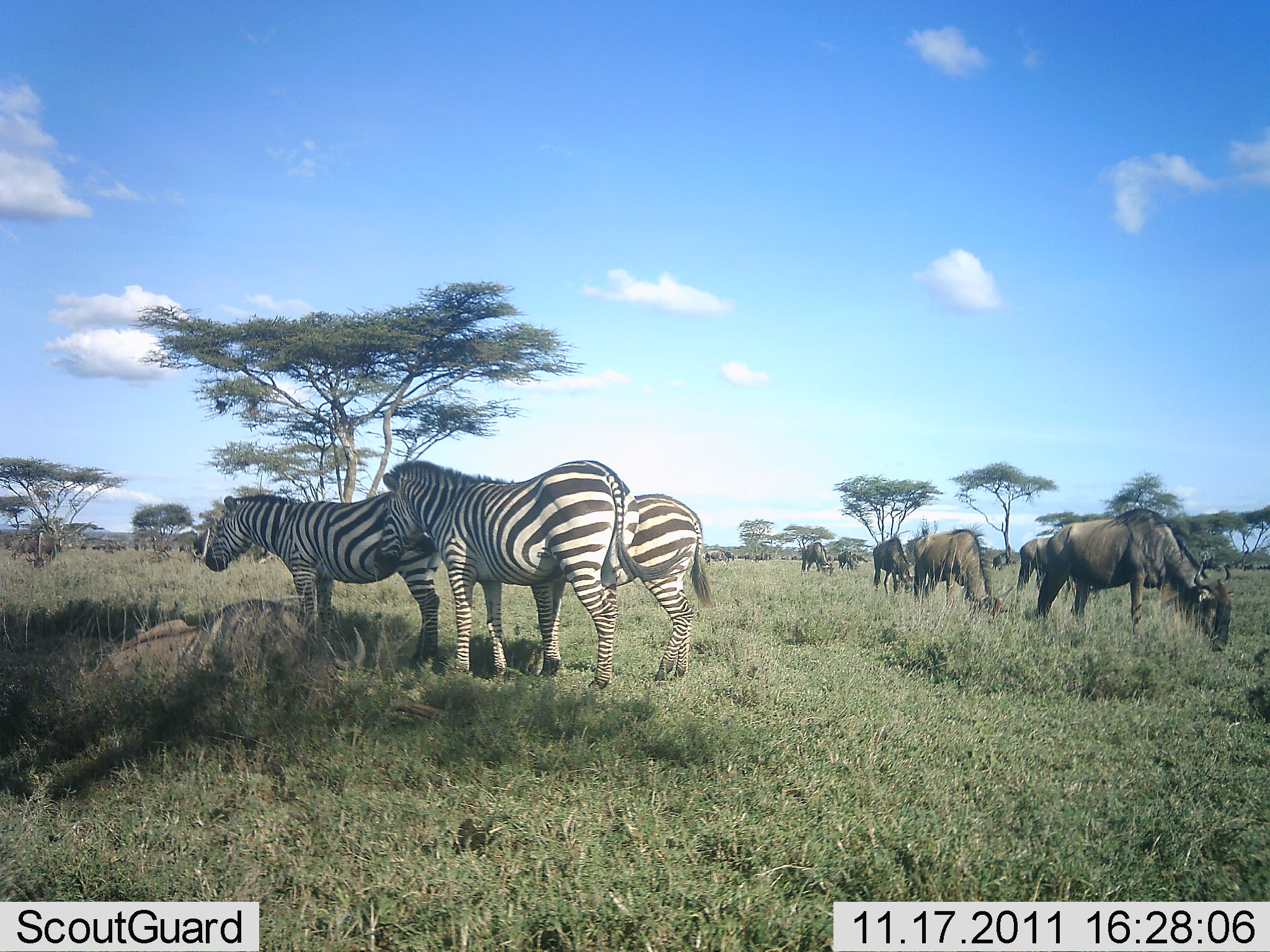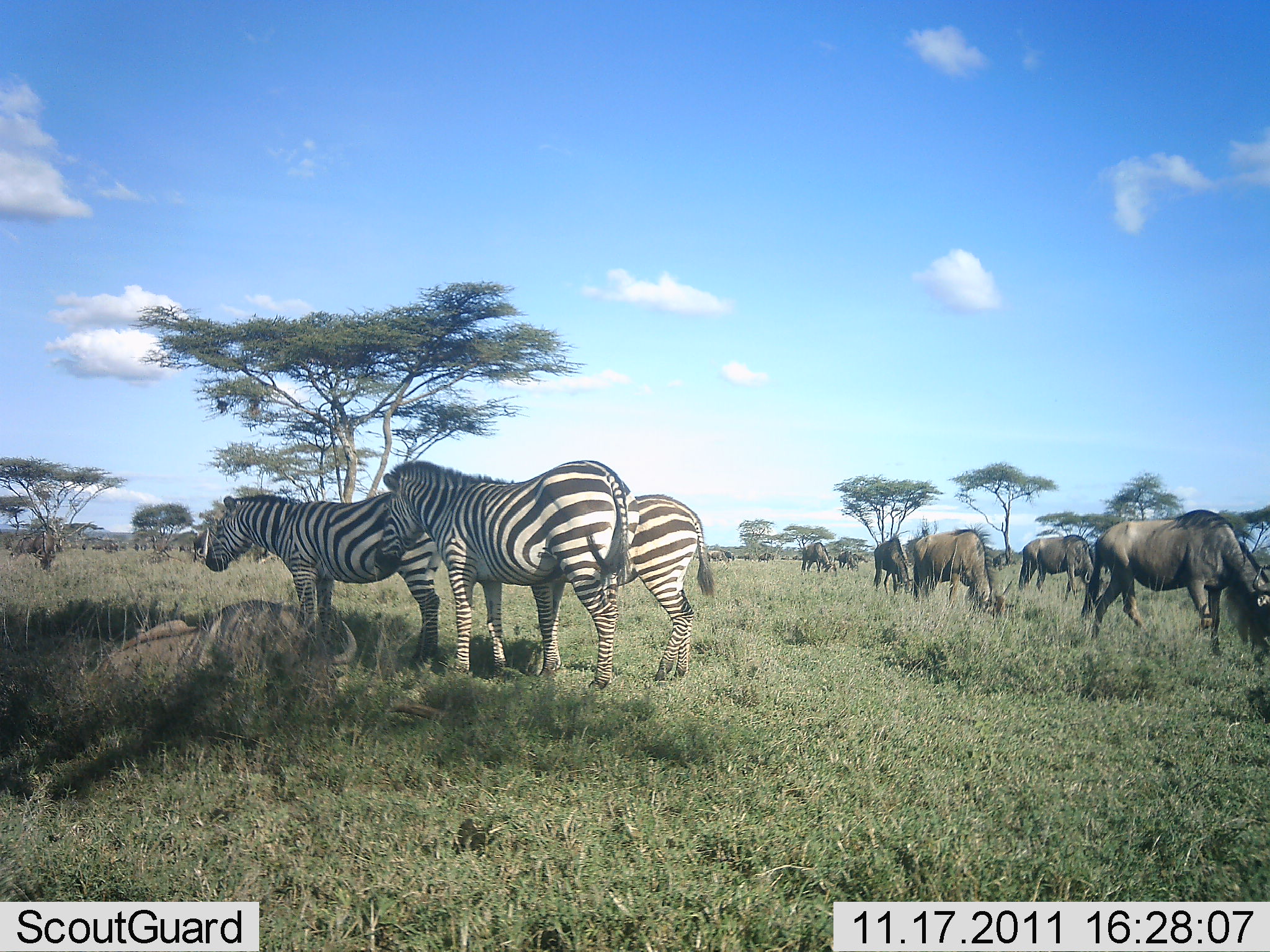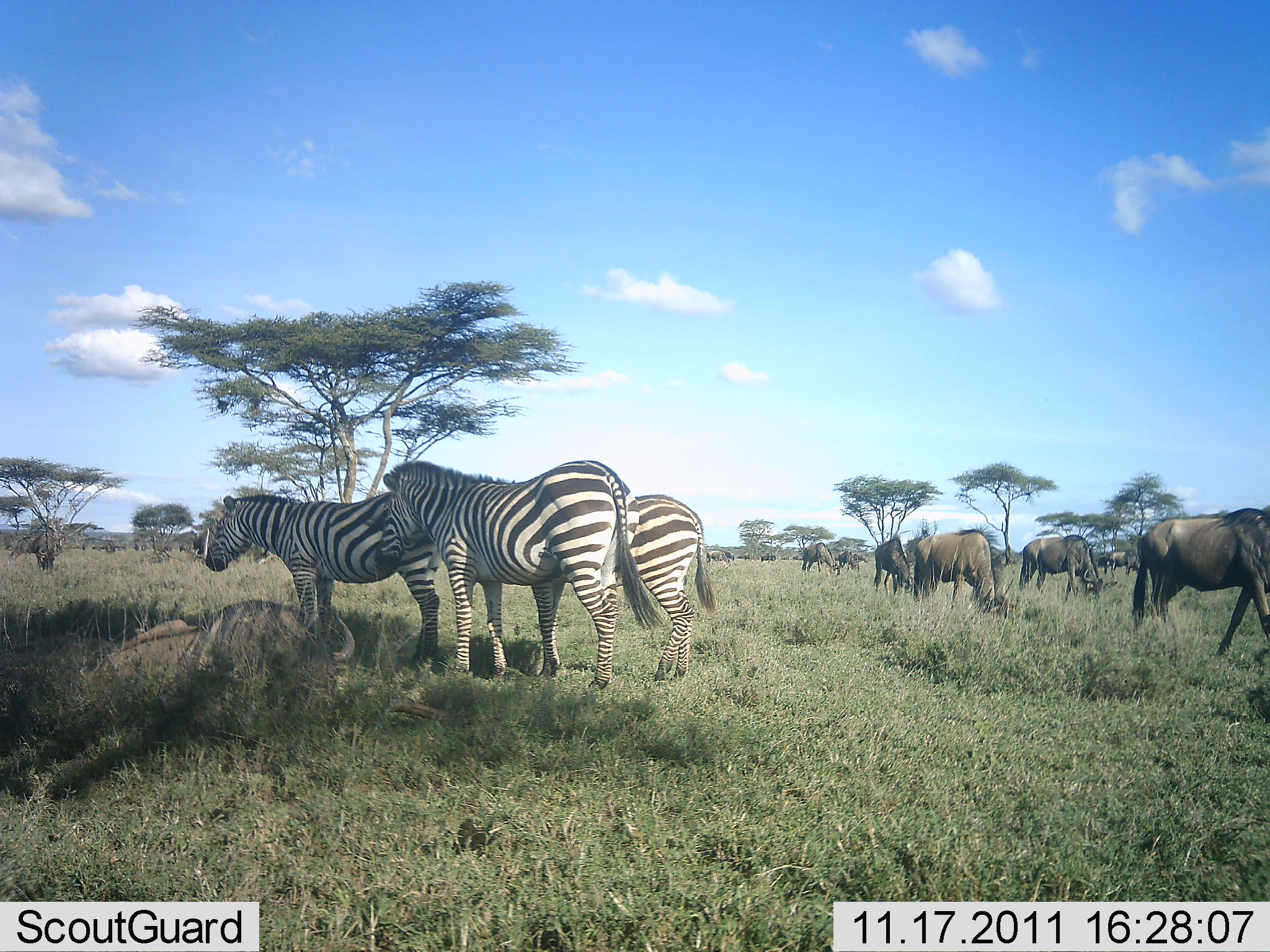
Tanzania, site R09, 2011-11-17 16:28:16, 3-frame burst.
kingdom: Animalia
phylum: Chordata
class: Mammalia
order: Artiodactyla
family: Bovidae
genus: Connochaetes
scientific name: Connochaetes taurinus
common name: blue wildebeest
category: wildebeest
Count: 7.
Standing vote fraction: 46%.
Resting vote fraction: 23%.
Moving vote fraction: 31%.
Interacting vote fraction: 0%.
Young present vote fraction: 0%.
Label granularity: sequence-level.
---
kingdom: Animalia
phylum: Chordata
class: Mammalia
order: Perissodactyla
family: Equidae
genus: Equus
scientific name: Equus quagga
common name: plains zebra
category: zebra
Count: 3.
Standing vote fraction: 100%.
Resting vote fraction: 8%.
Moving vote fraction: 0%.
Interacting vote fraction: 0%.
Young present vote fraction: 0%.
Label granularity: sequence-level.